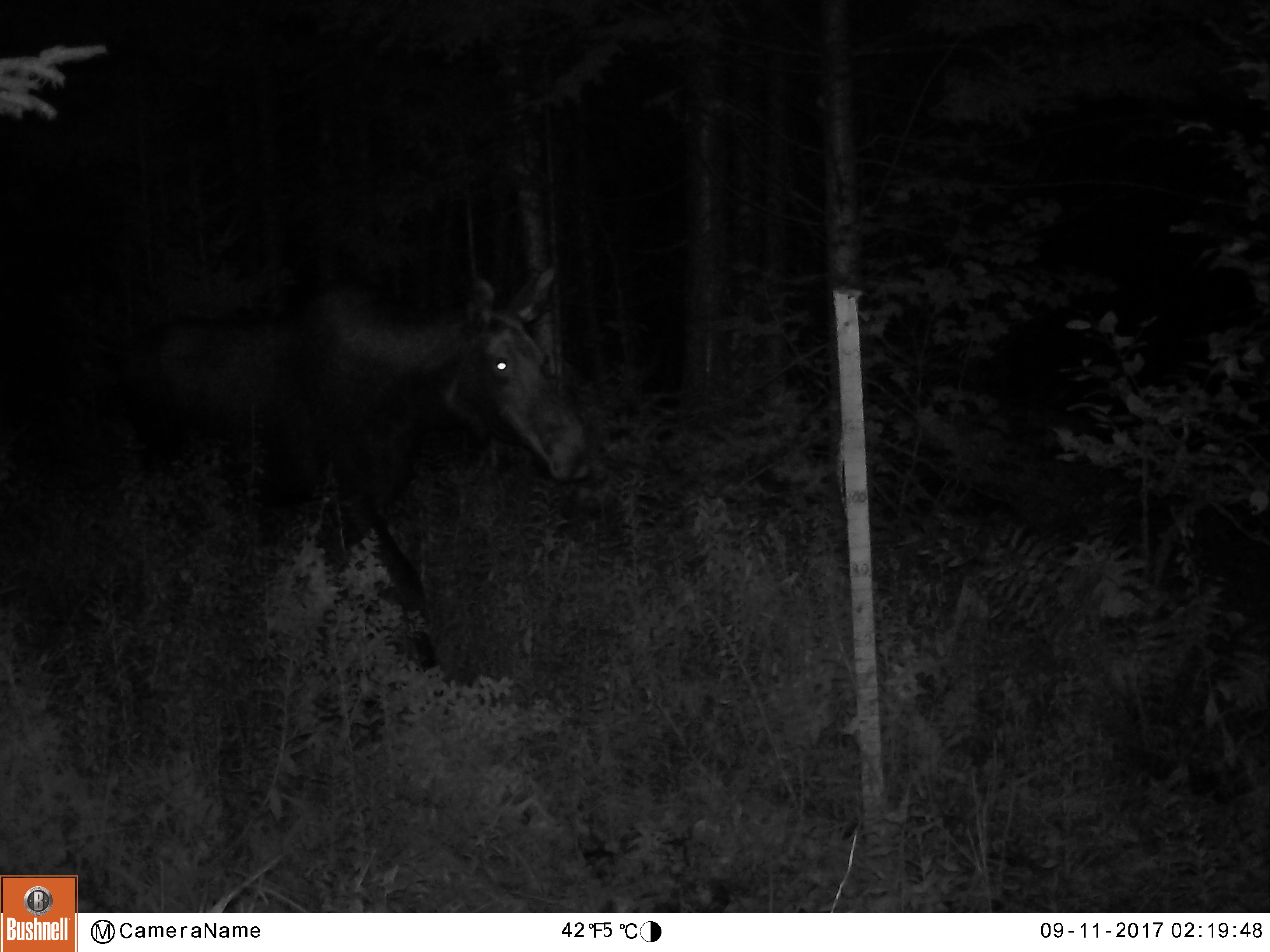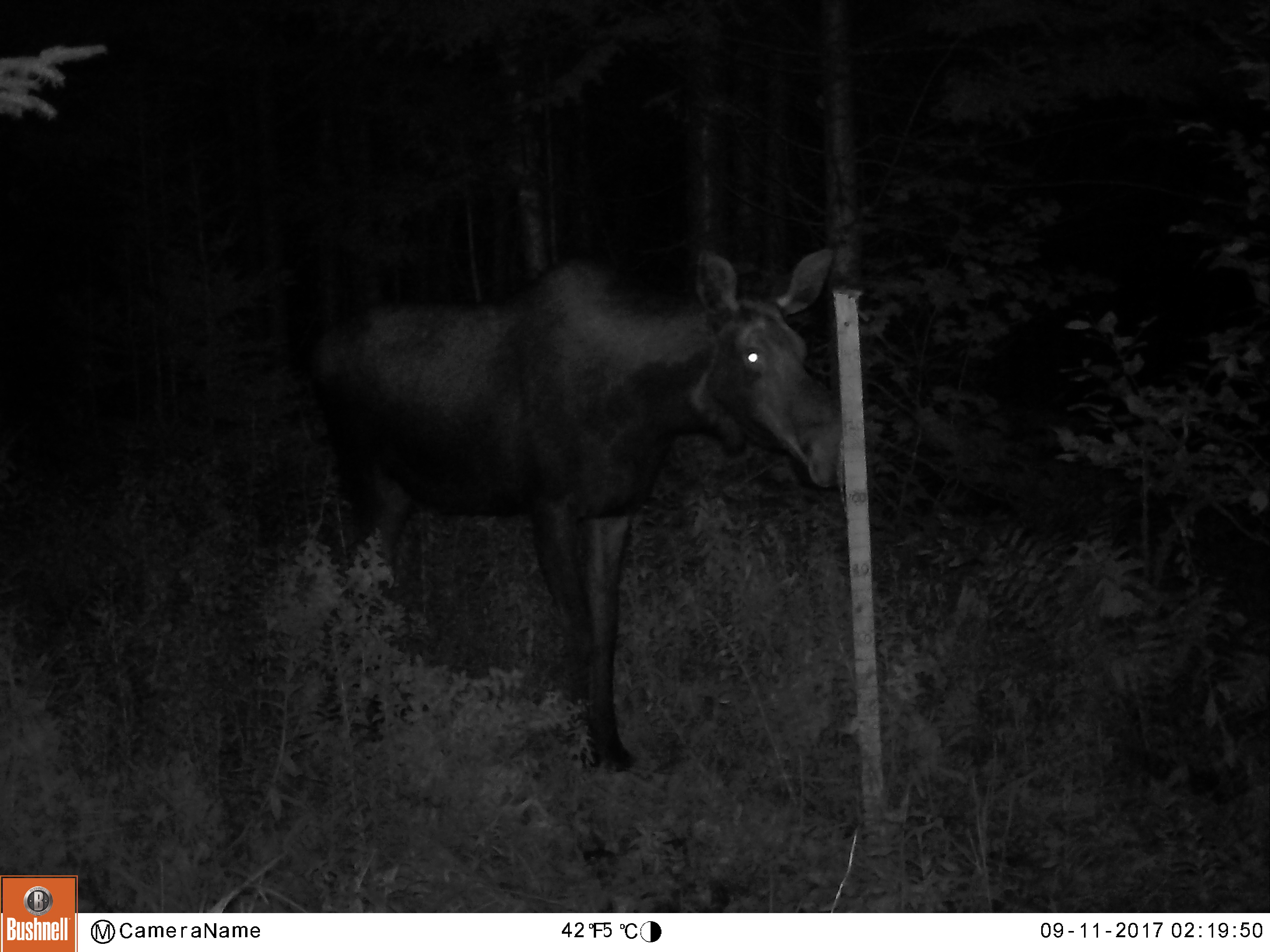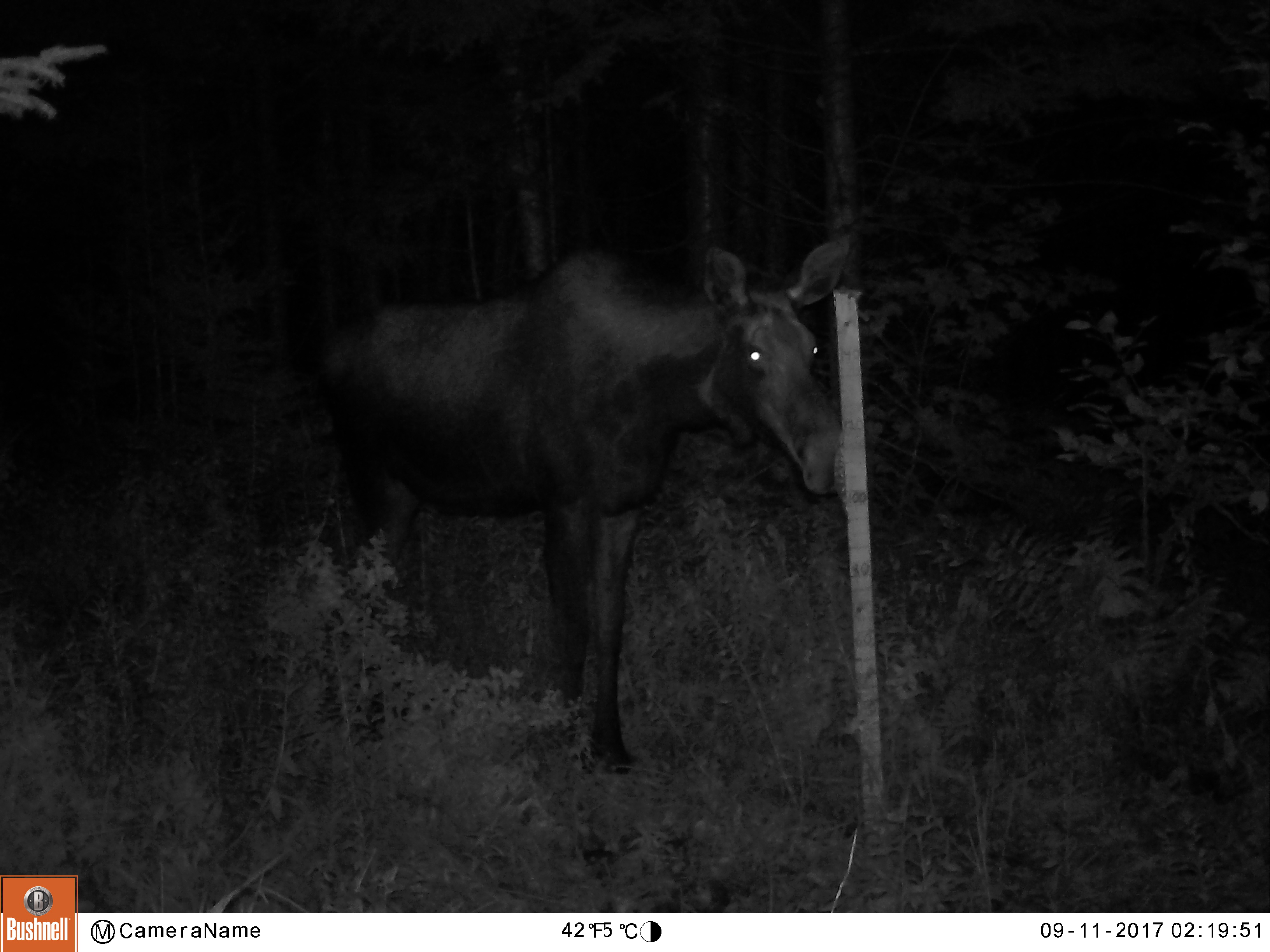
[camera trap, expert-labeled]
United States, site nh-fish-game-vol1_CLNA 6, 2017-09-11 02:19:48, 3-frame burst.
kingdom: Animalia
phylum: Chordata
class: Mammalia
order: Artiodactyla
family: Cervidae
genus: Alces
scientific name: Alces alces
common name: moose